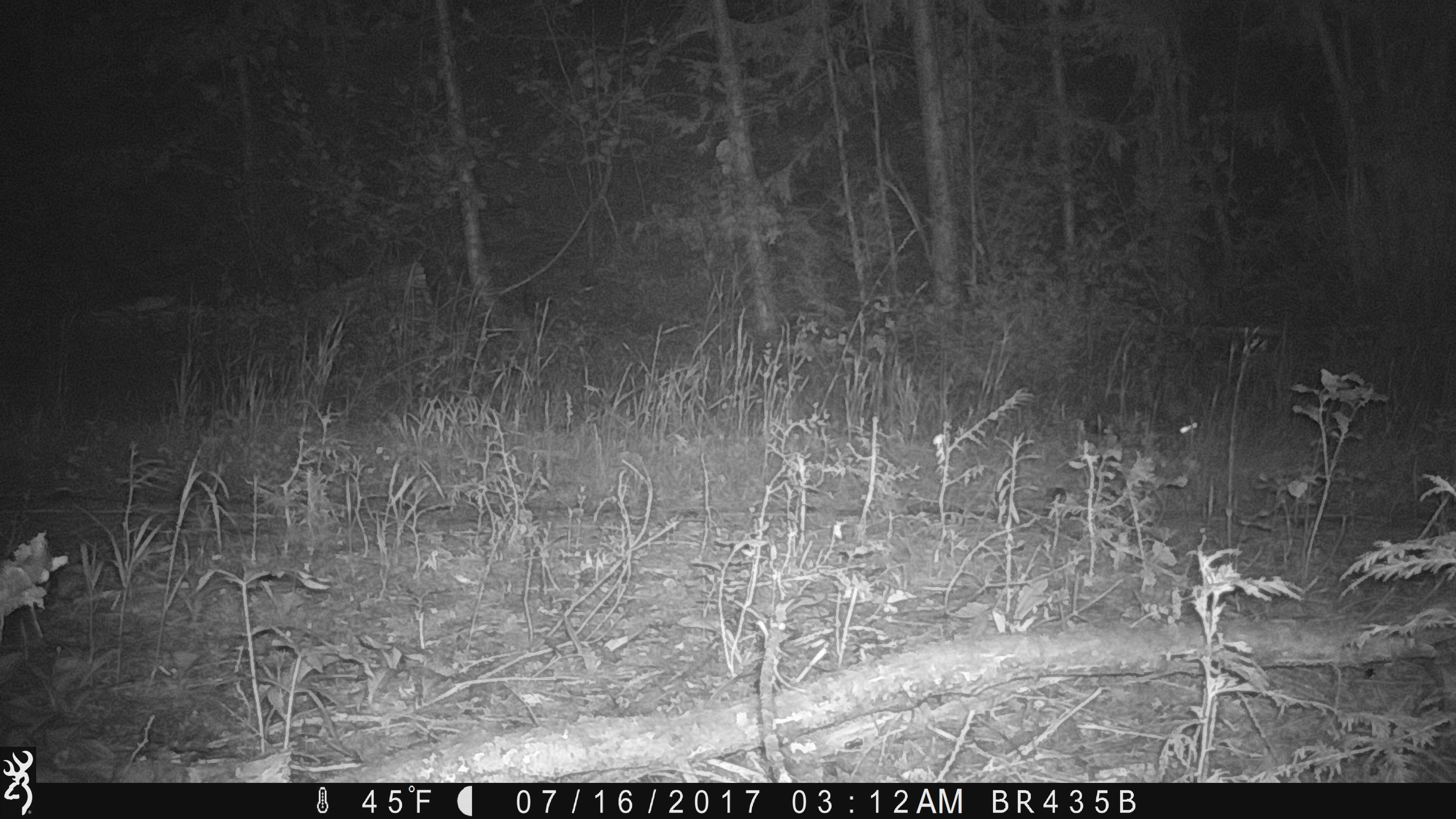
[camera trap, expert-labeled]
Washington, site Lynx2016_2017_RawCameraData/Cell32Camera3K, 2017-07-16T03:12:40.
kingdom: Animalia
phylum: Chordata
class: Mammalia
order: Lagomorpha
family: Leporidae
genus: Lepus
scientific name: Lepus americanus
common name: snowshoe hare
Lepus americanus (snowshoe hare). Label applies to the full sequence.